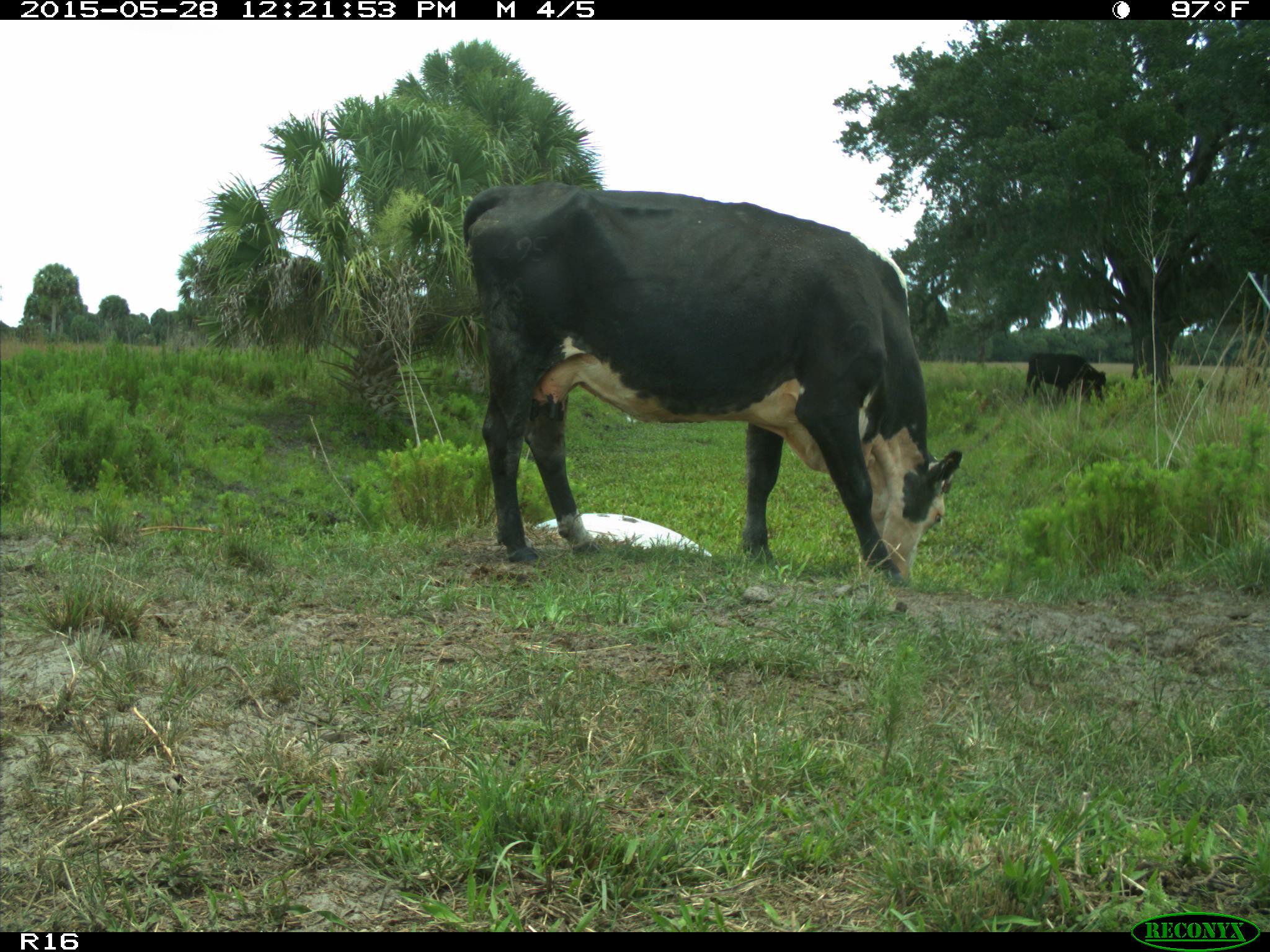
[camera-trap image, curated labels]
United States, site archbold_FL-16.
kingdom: Animalia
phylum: Chordata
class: Mammalia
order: Artiodactyla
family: Bovidae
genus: Bos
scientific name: Bos taurus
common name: domestic cow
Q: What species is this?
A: Bos taurus (domestic cow).